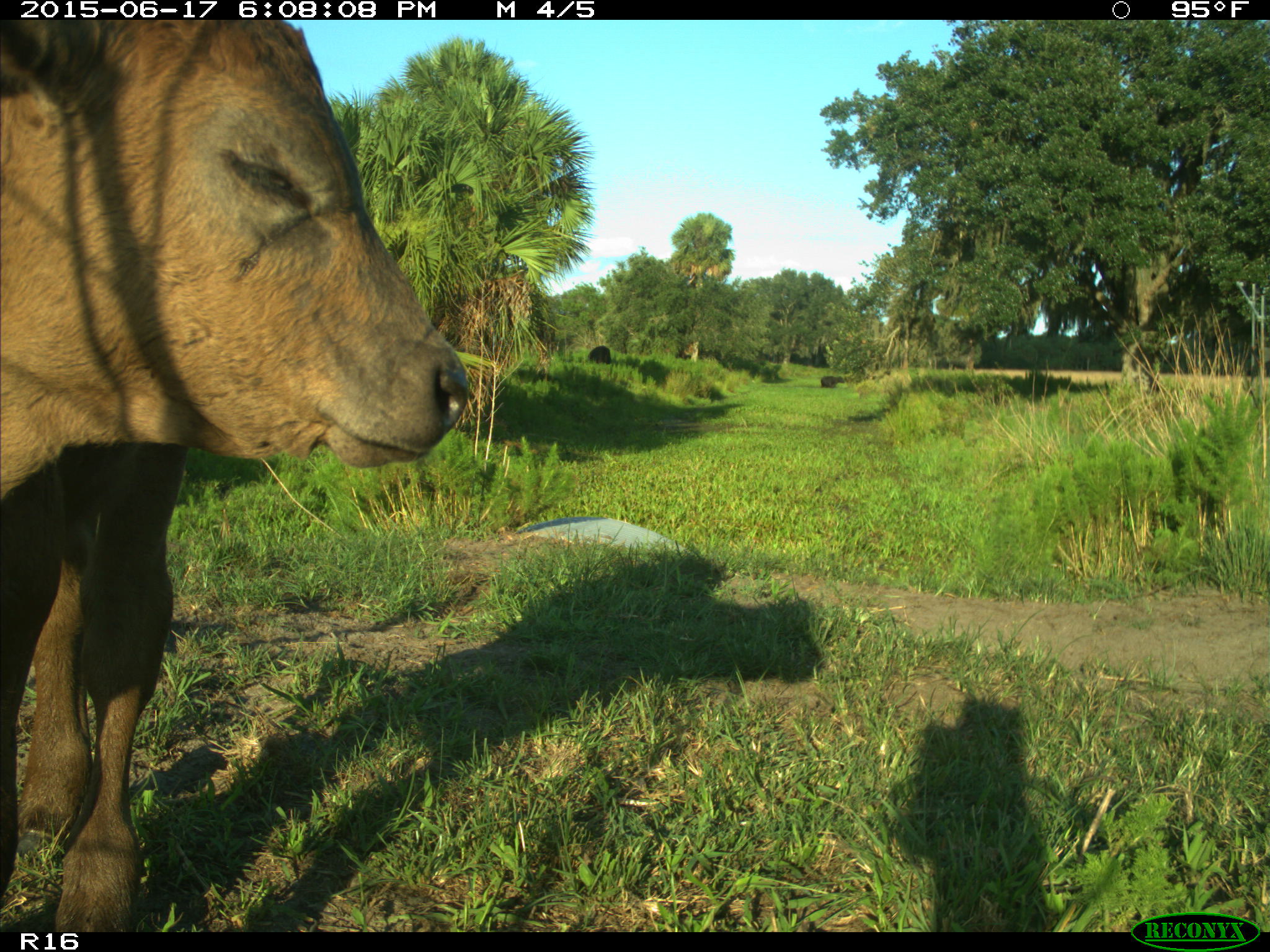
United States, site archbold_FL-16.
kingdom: Animalia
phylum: Chordata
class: Mammalia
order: Artiodactyla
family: Bovidae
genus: Bos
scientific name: Bos taurus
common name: domestic cow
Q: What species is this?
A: Bos taurus (domestic cow).